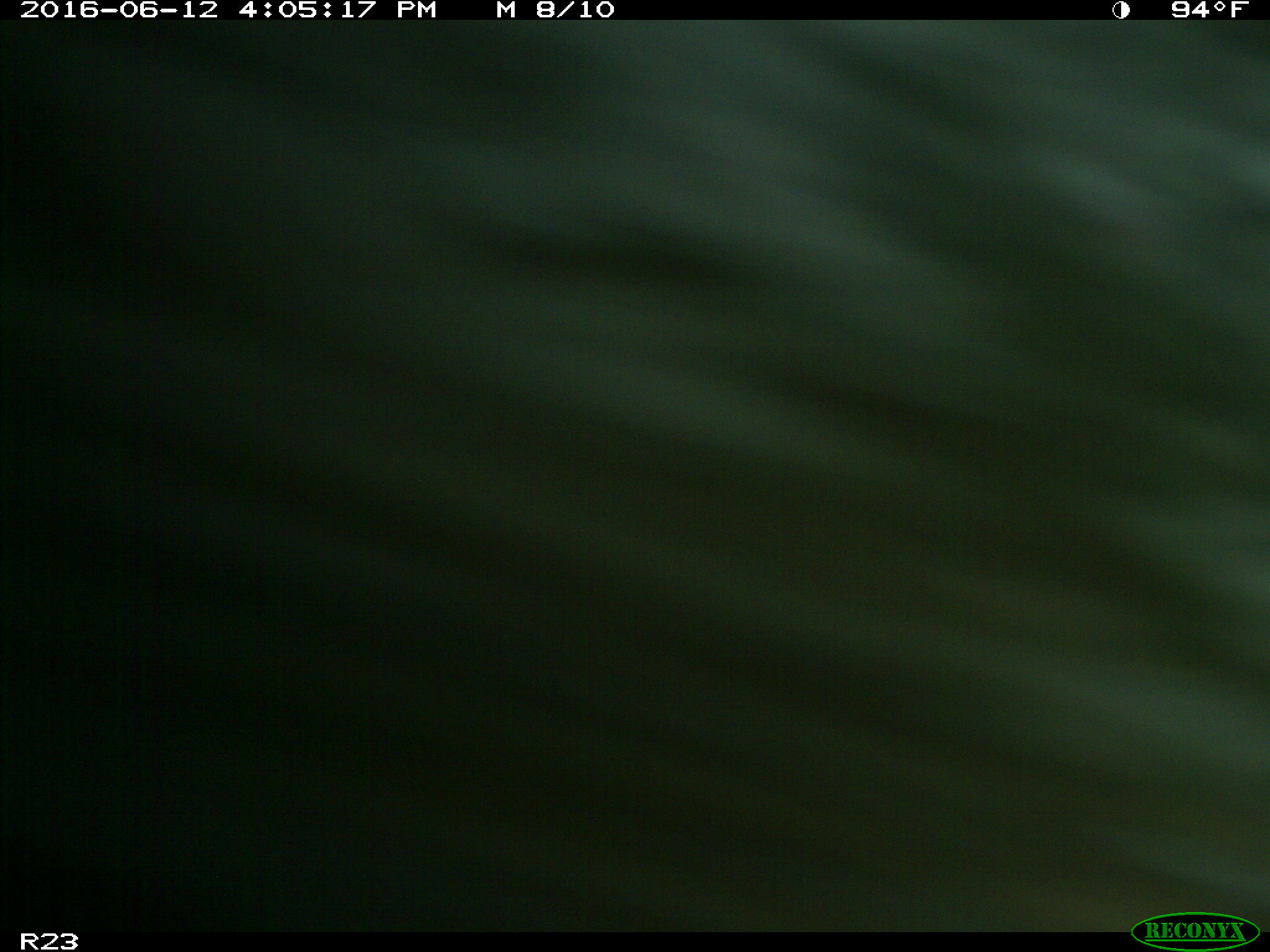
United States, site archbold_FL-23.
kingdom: Animalia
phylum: Chordata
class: Mammalia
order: Artiodactyla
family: Bovidae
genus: Bos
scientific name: Bos taurus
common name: domestic cow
Bos taurus (domestic cow).